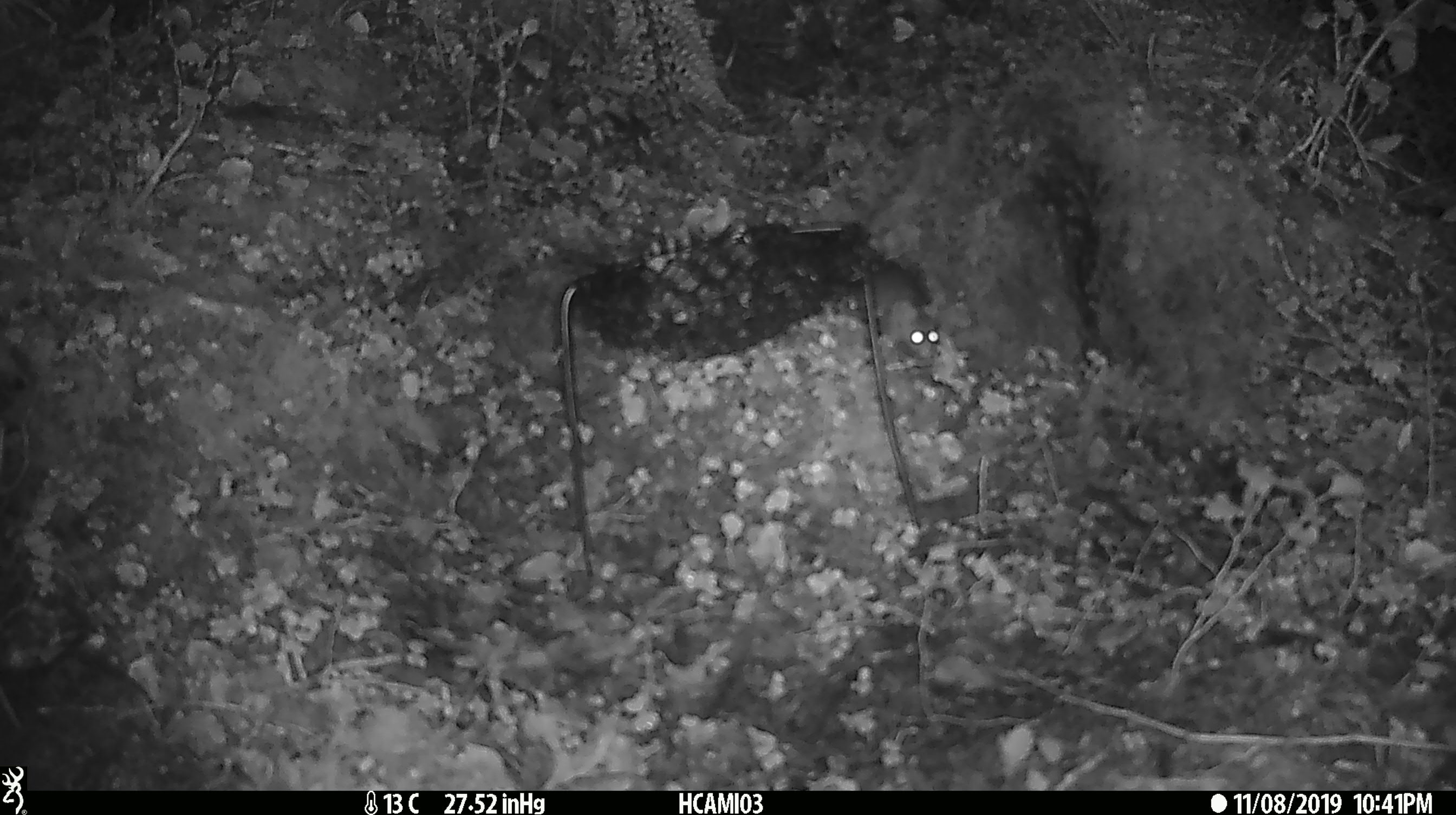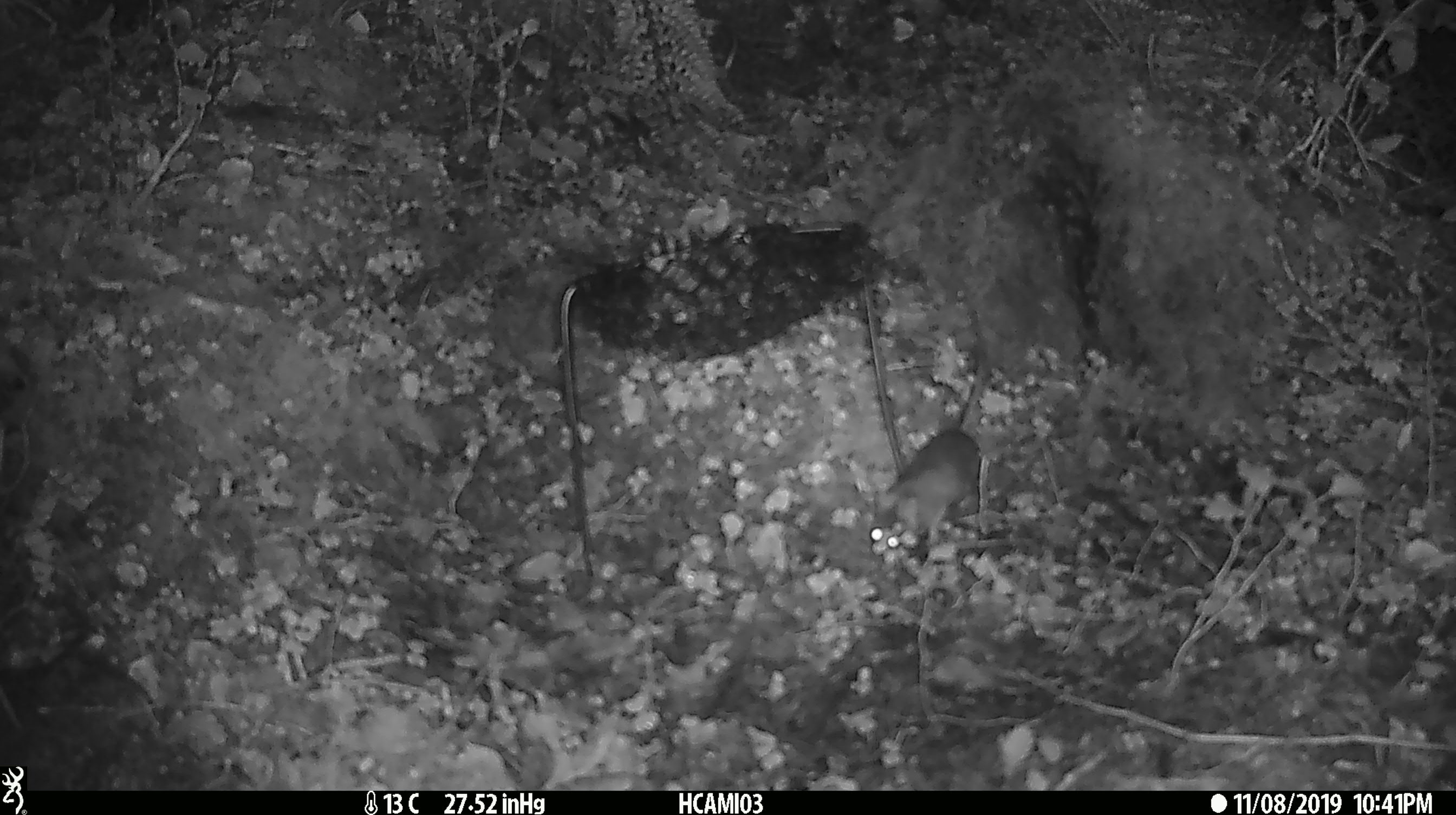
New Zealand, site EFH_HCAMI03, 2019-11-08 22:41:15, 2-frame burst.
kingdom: Animalia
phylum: Chordata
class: Mammalia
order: Rodentia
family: Muridae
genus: Mus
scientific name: Mus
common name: mouse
Mouse (Mus).